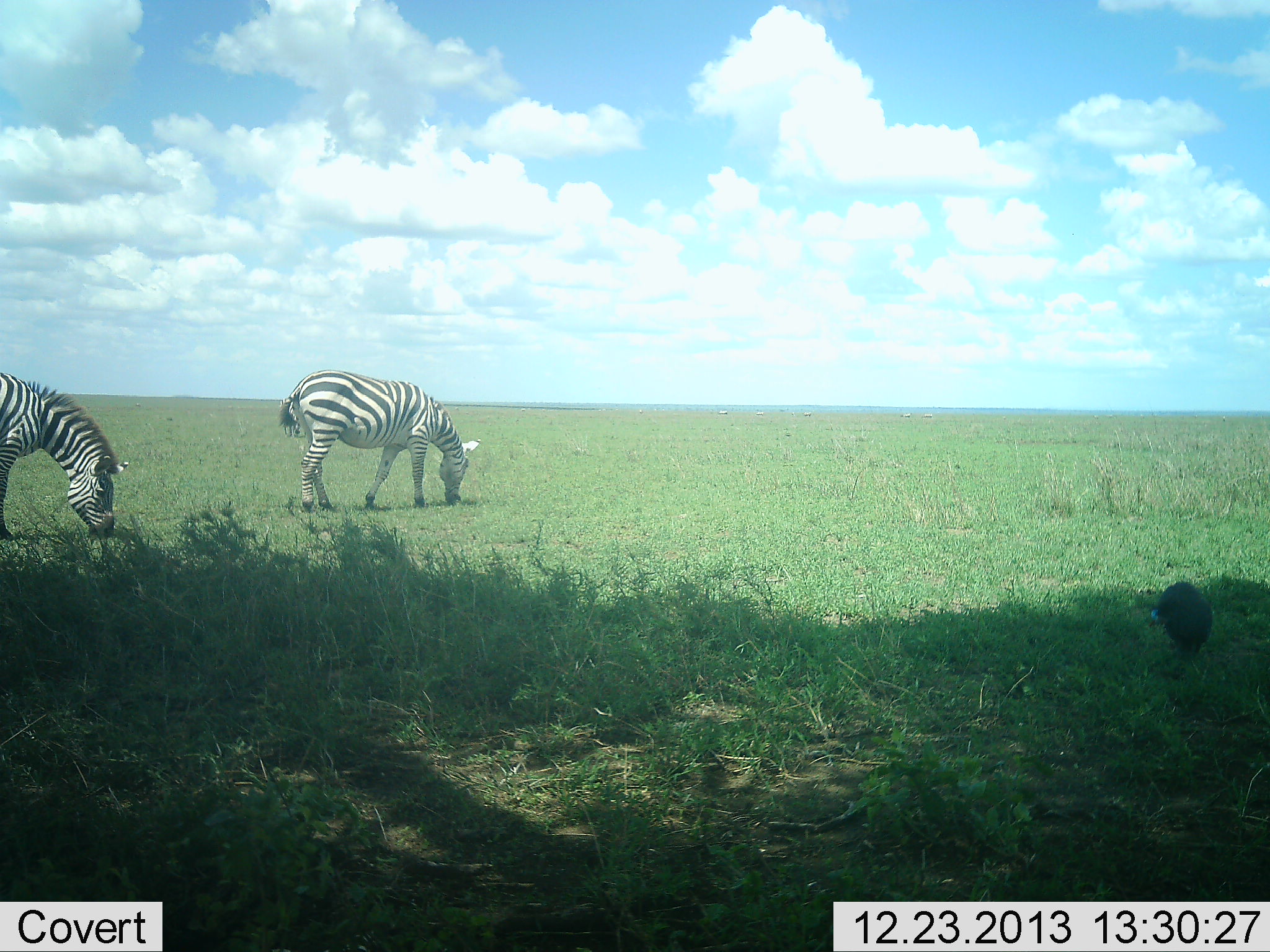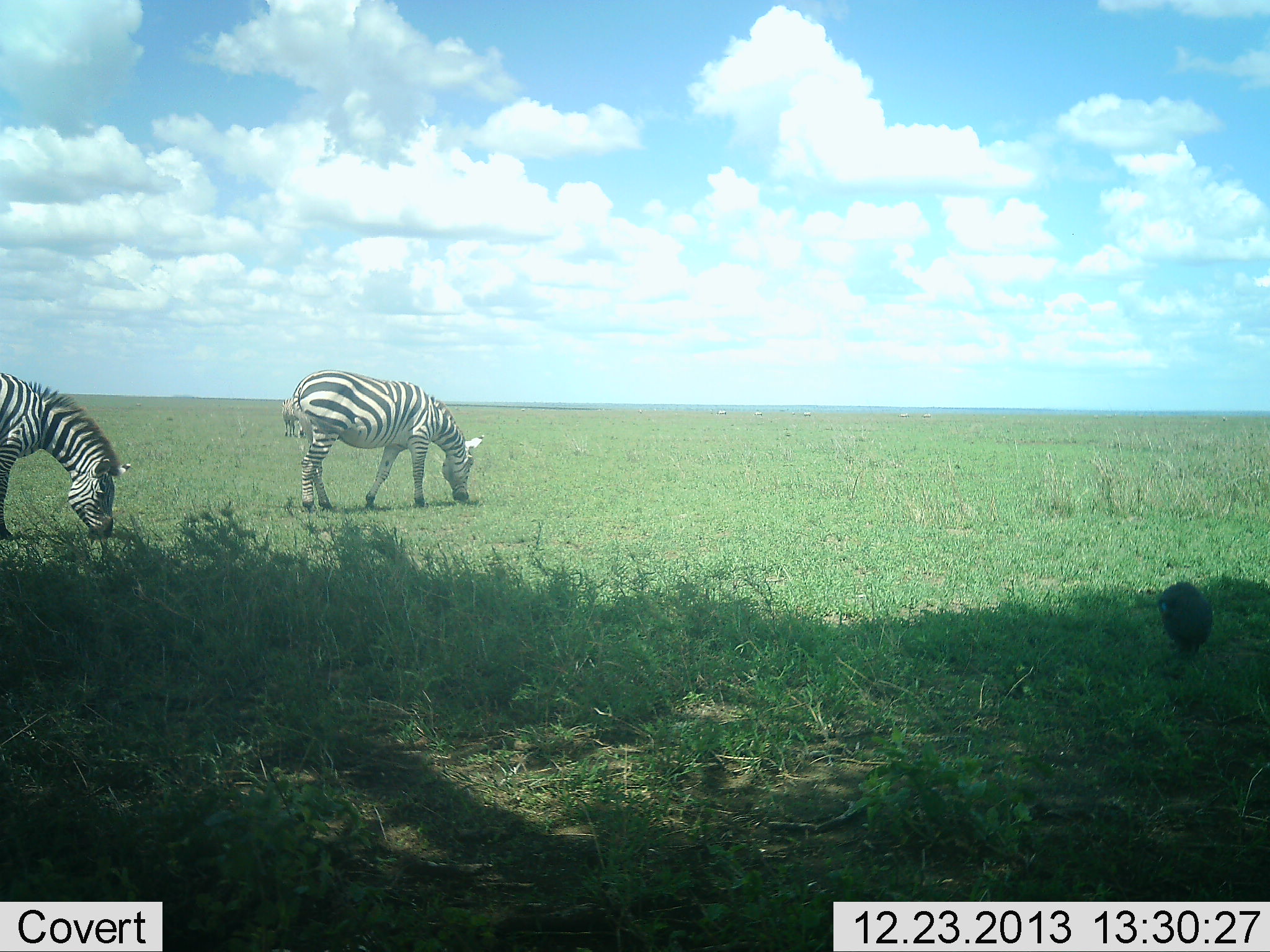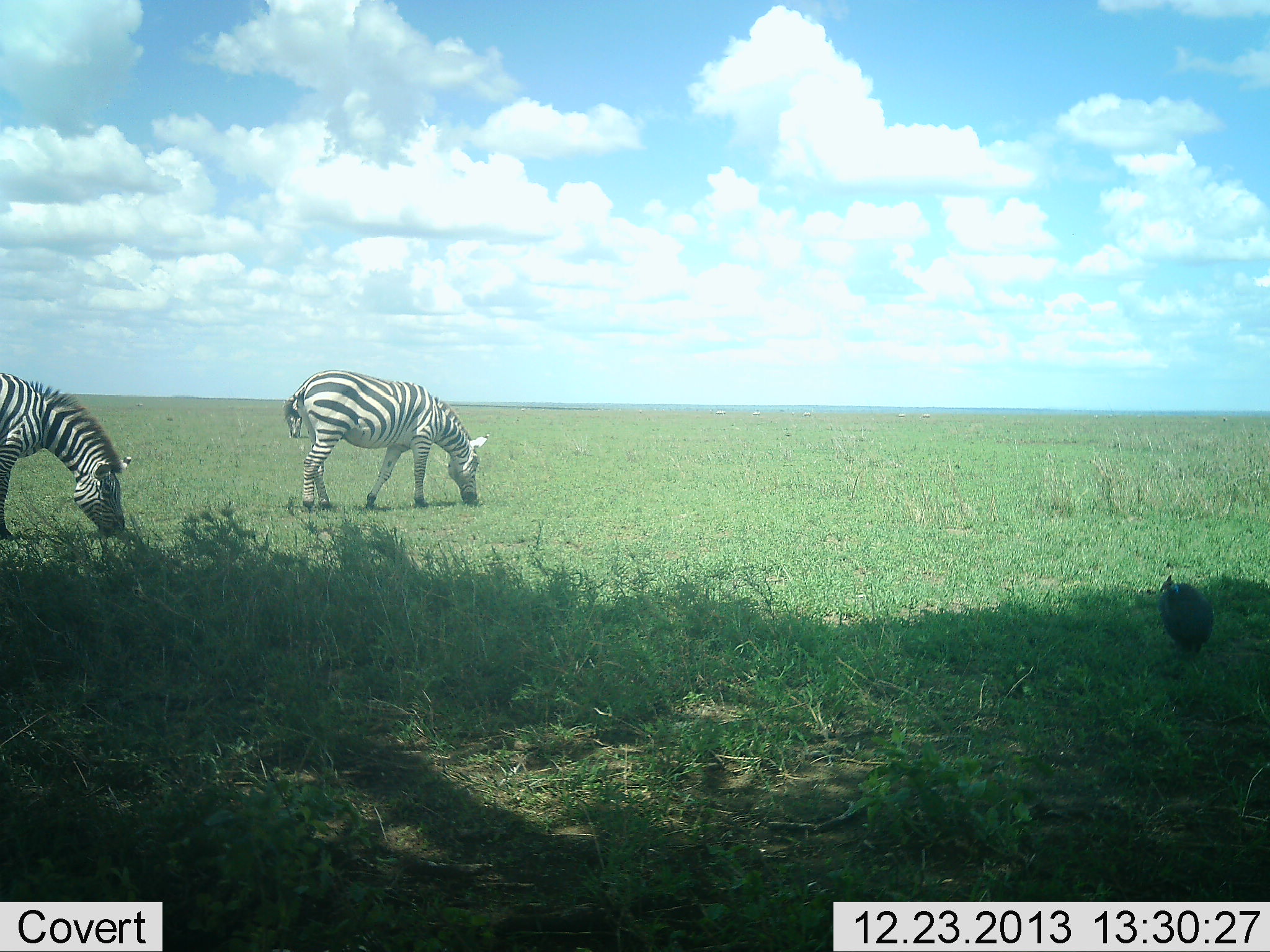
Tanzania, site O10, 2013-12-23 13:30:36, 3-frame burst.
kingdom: Animalia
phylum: Chordata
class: Aves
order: Galliformes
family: Numididae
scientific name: Numididae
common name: guinea fowl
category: guineafowl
Guineafowl (guinea fowl) (Numididae), count 1. Behavior (volunteer vote fractions): standing 60%, resting 0%, moving 0%, interacting 0%. Young present (vote fraction): 0%. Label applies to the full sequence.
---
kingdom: Animalia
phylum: Chordata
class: Mammalia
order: Perissodactyla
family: Equidae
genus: Equus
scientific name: Equus quagga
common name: plains zebra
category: zebra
Zebra (plains zebra) (Equus quagga), count 2. Behavior (volunteer vote fractions): standing 12%, resting 0%, moving 0%, interacting 0%. Young present (vote fraction): 0%. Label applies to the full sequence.